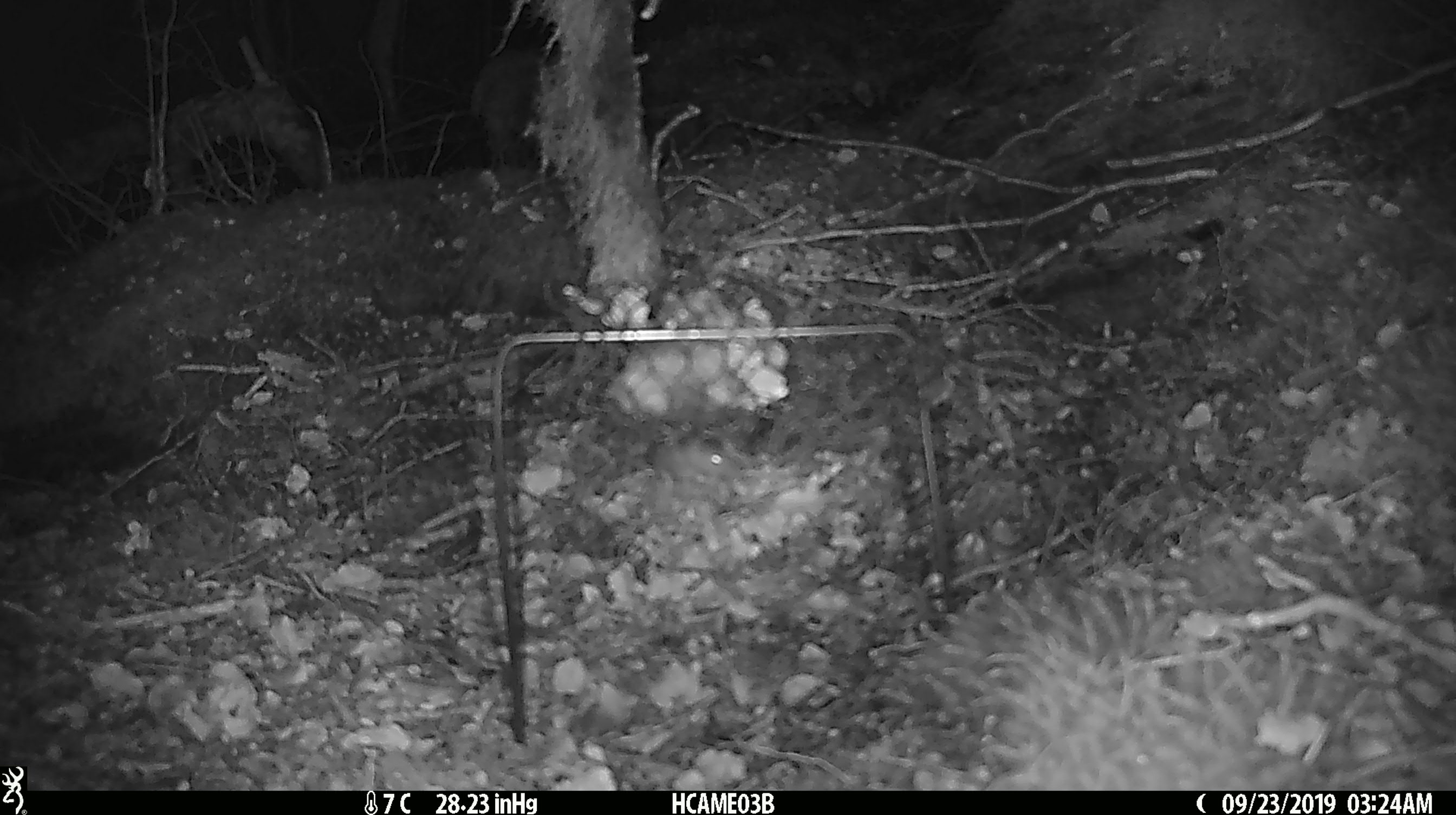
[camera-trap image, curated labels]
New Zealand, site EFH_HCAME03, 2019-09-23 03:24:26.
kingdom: Animalia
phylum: Chordata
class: Mammalia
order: Rodentia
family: Muridae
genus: Mus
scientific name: Mus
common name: mouse